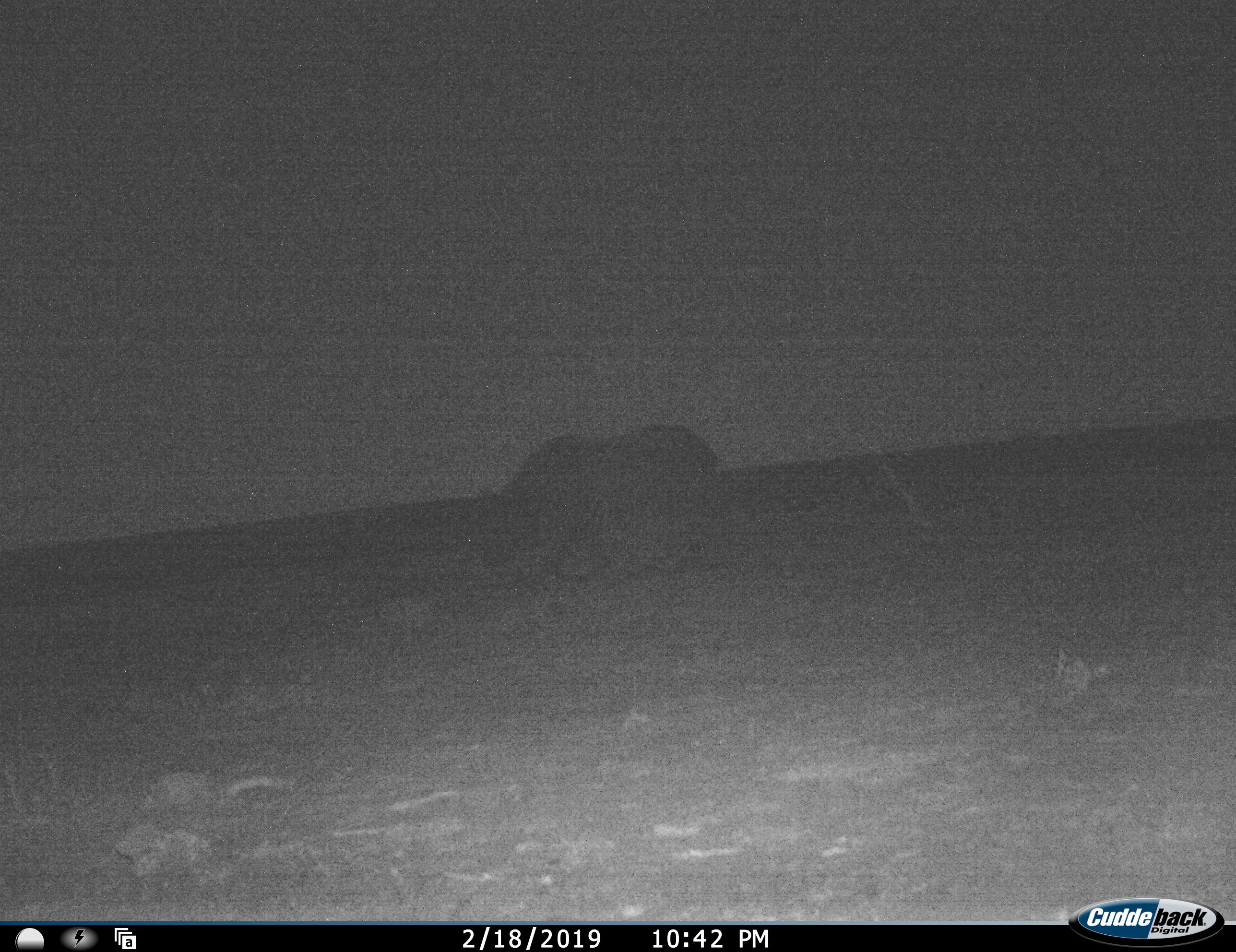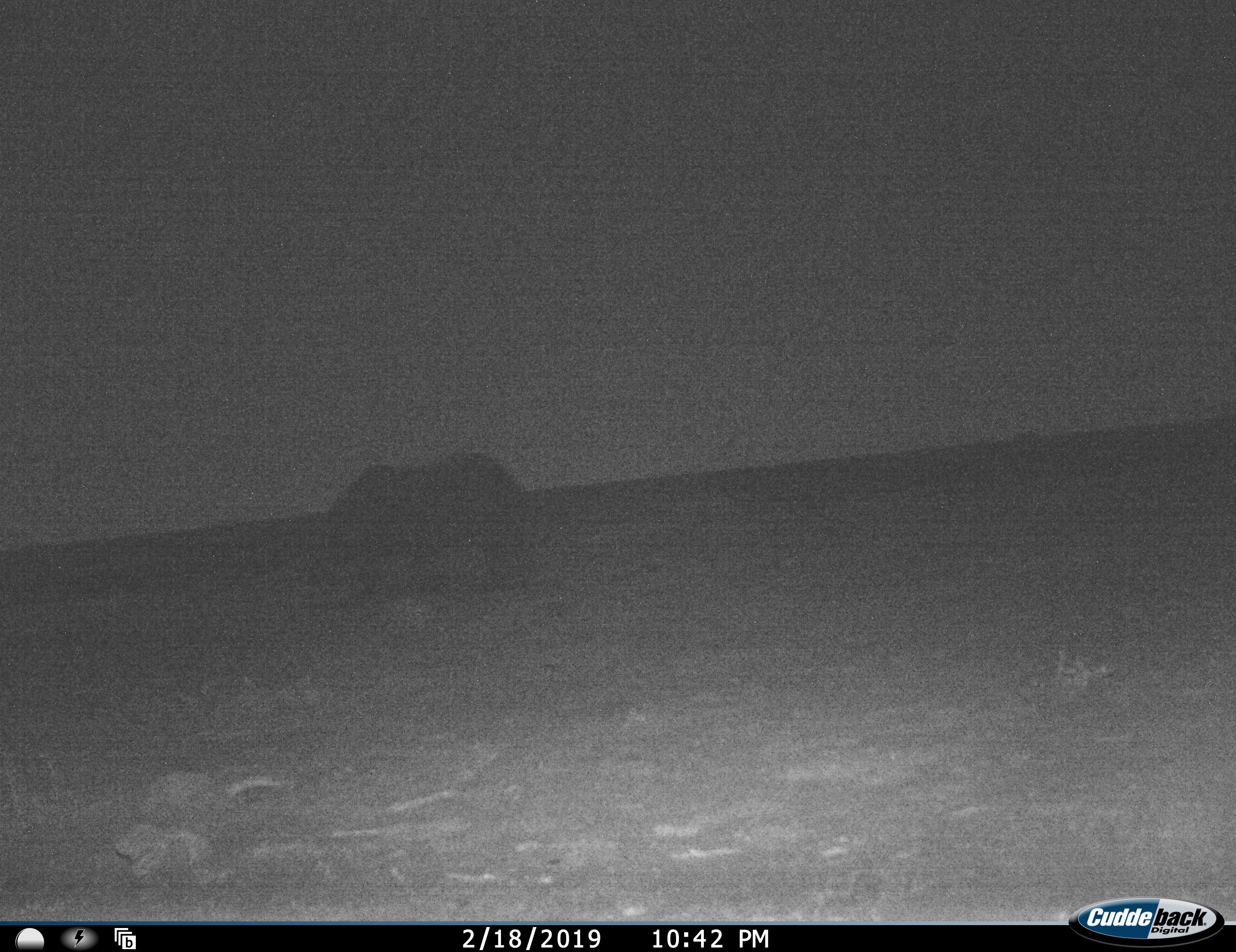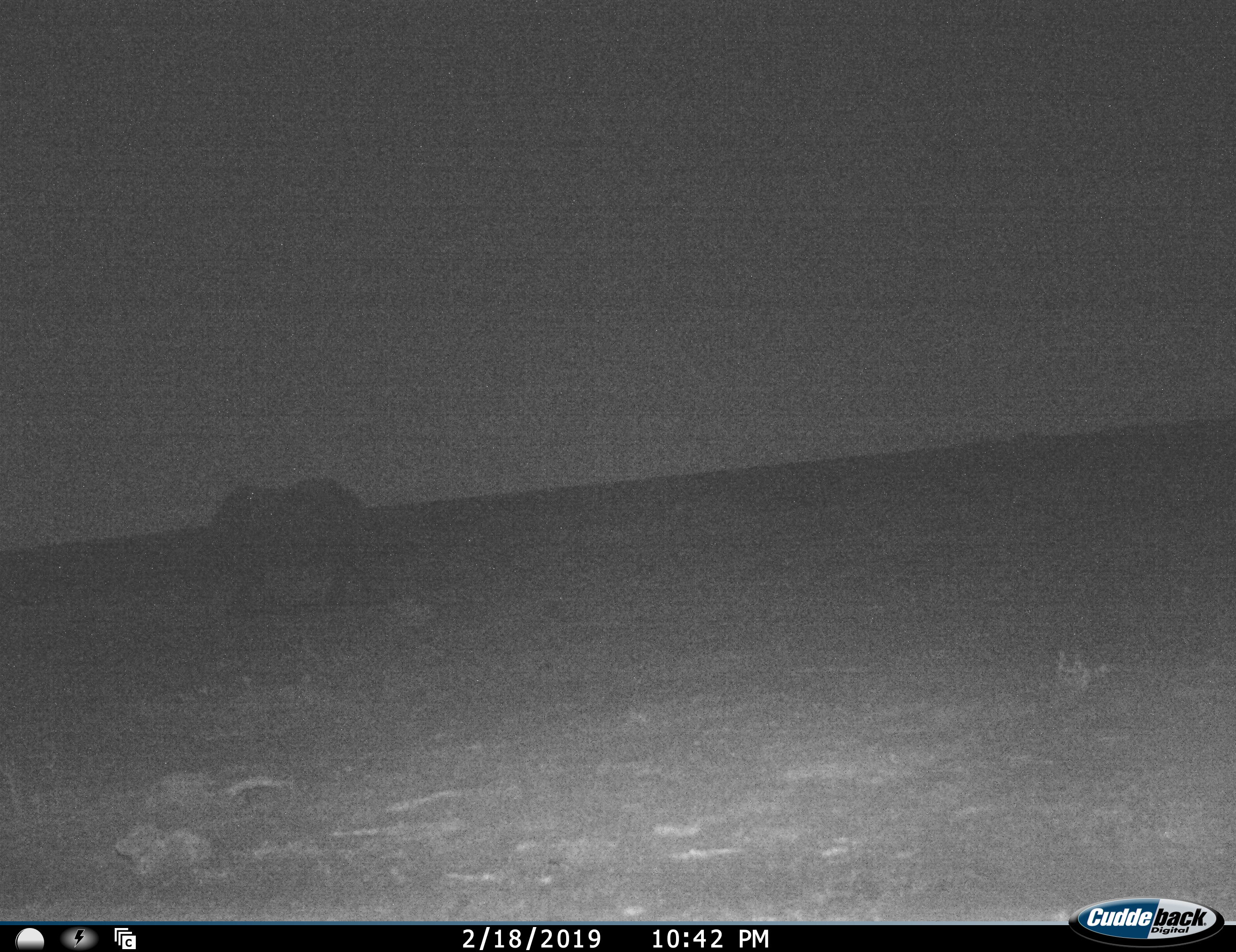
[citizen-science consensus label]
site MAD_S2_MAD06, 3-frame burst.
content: unidentified animal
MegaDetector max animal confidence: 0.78